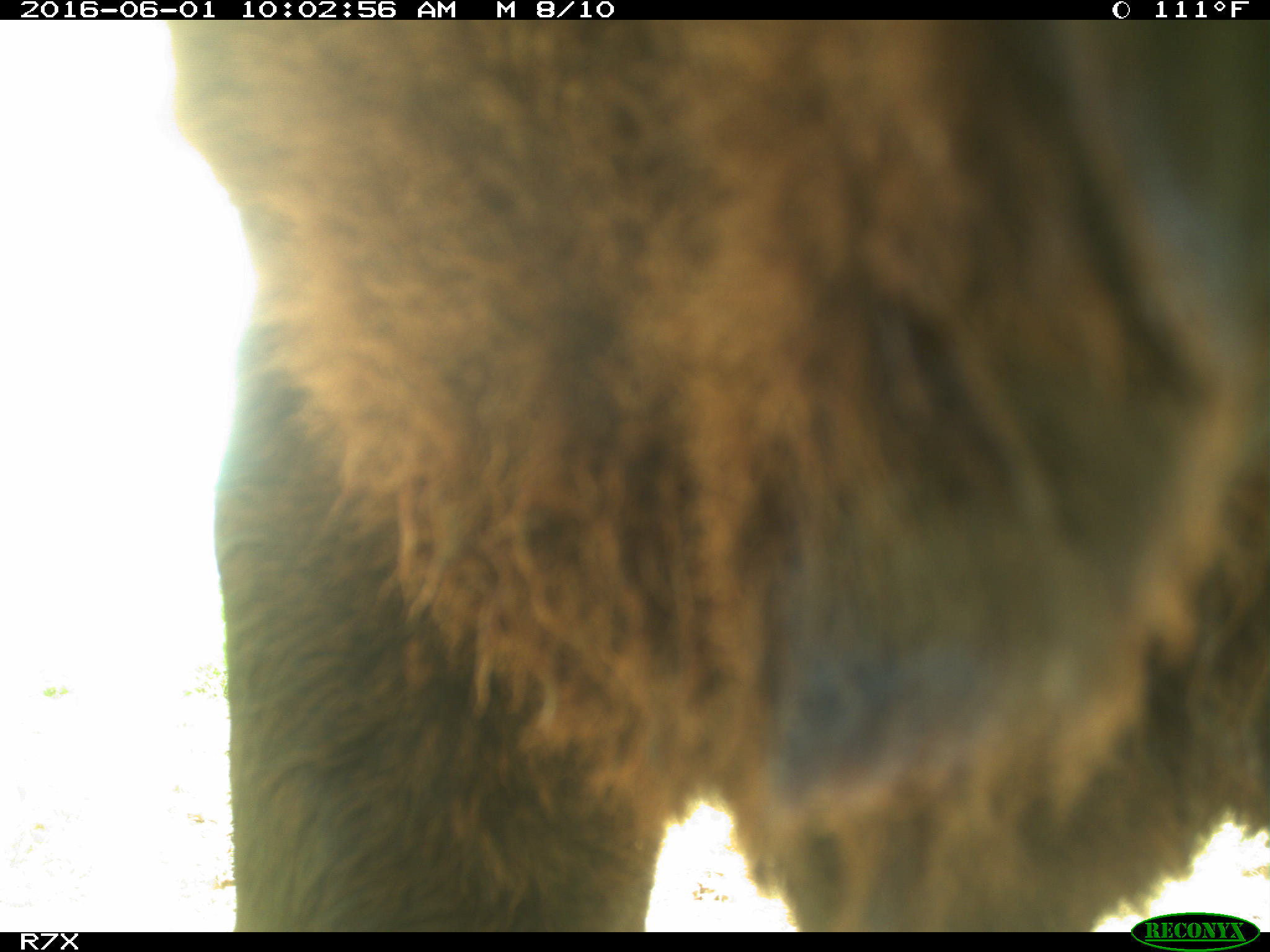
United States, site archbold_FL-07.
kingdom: Animalia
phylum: Chordata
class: Mammalia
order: Artiodactyla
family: Bovidae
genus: Bos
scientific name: Bos taurus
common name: domestic cow